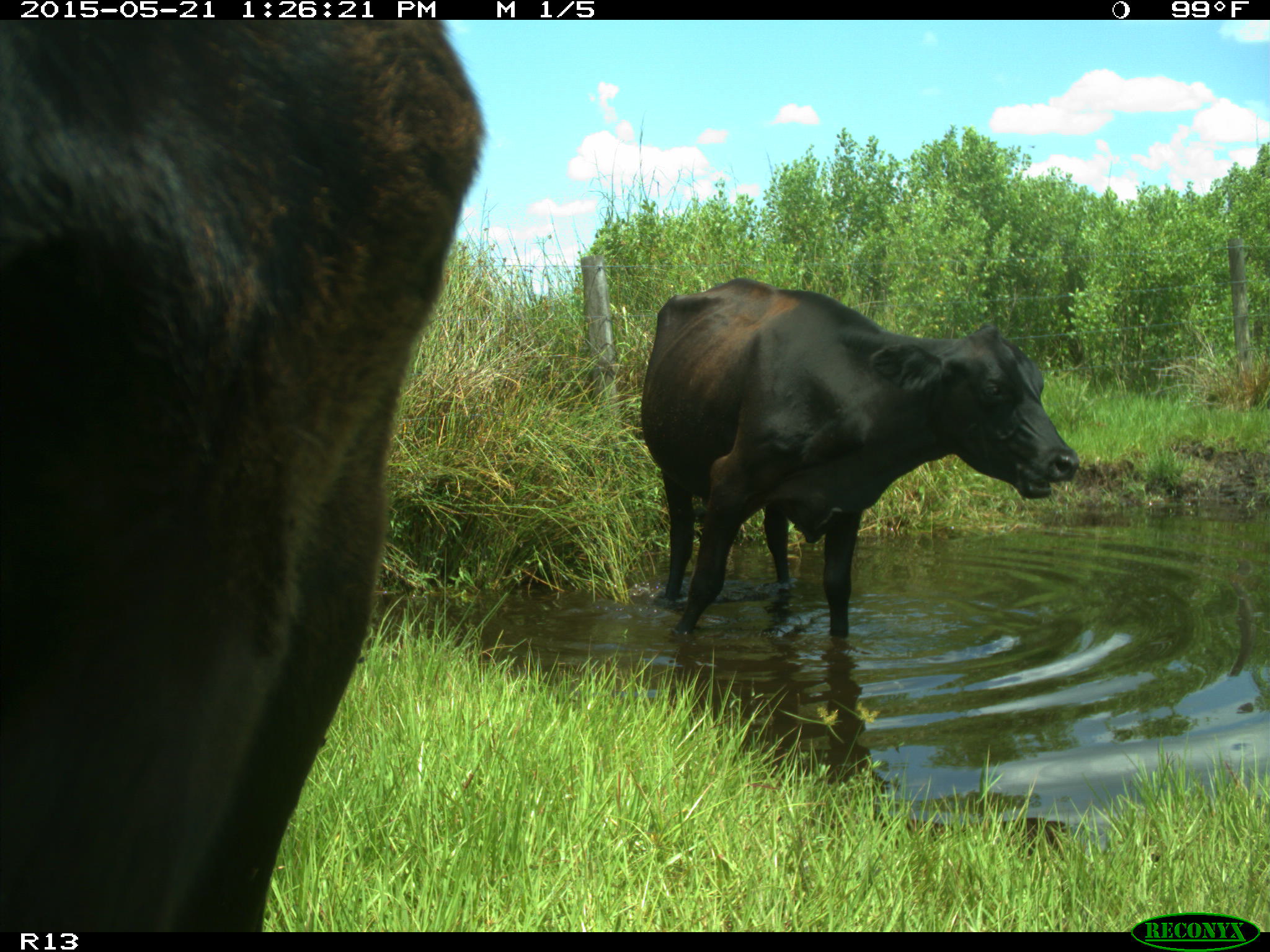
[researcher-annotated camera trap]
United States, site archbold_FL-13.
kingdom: Animalia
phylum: Chordata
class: Mammalia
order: Artiodactyla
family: Bovidae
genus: Bos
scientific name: Bos taurus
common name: domestic cow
Bos taurus (domestic cow).